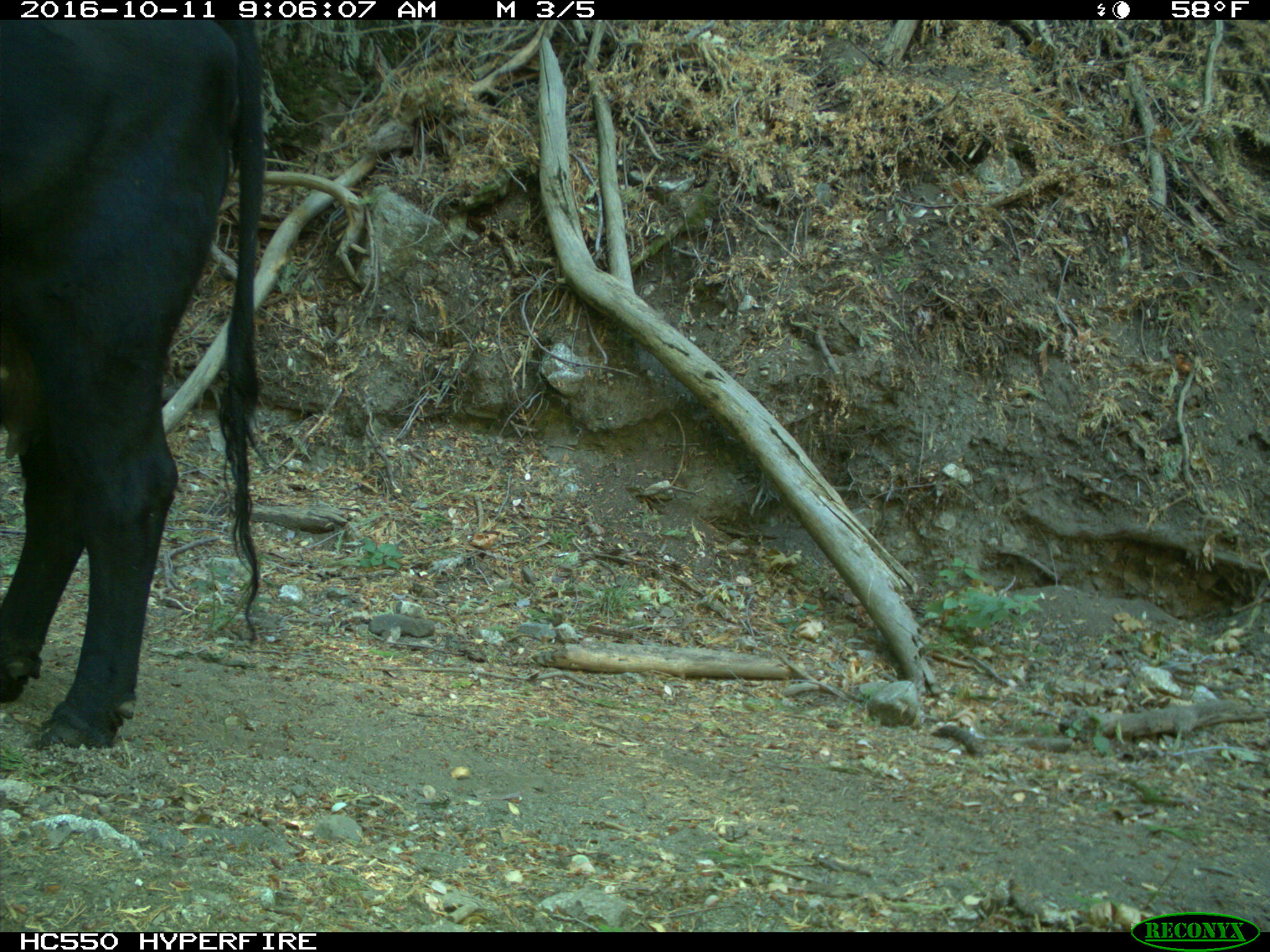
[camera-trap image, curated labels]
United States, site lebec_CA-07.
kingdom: Animalia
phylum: Chordata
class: Mammalia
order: Artiodactyla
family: Bovidae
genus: Bos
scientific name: Bos taurus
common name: domestic cow